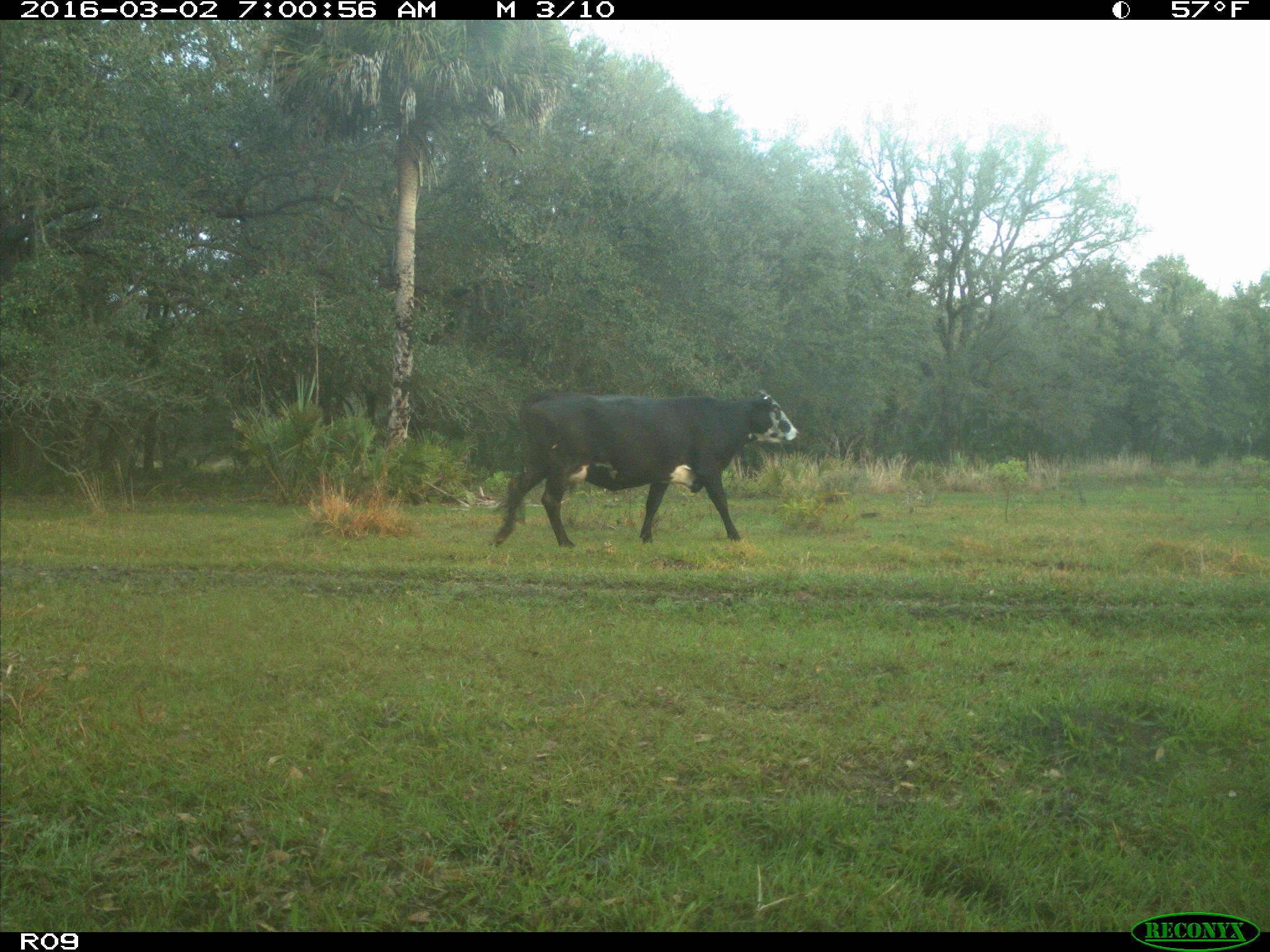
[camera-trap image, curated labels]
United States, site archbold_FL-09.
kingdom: Animalia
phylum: Chordata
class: Mammalia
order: Artiodactyla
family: Bovidae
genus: Bos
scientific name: Bos taurus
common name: domestic cow